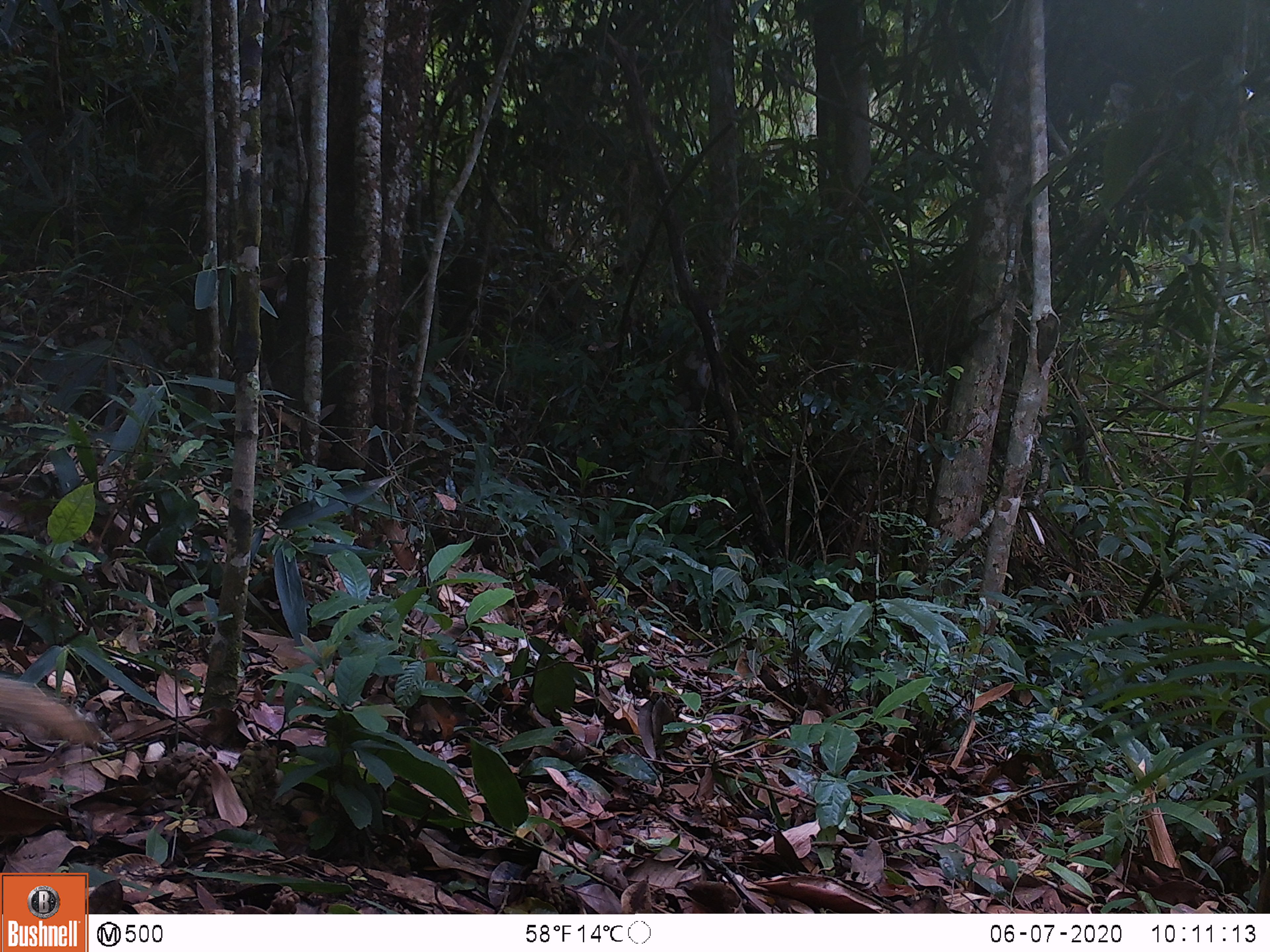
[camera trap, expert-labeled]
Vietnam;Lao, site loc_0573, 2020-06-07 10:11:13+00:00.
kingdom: Animalia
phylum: Chordata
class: Mammalia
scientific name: Mammalia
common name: mammal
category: unidentified small mammal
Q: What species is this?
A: Unidentified small mammal (mammal) (Mammalia).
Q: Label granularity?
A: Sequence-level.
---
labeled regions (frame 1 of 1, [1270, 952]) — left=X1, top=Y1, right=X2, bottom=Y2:
unidentified small mammal: left=0, top=673, right=100, bottom=748